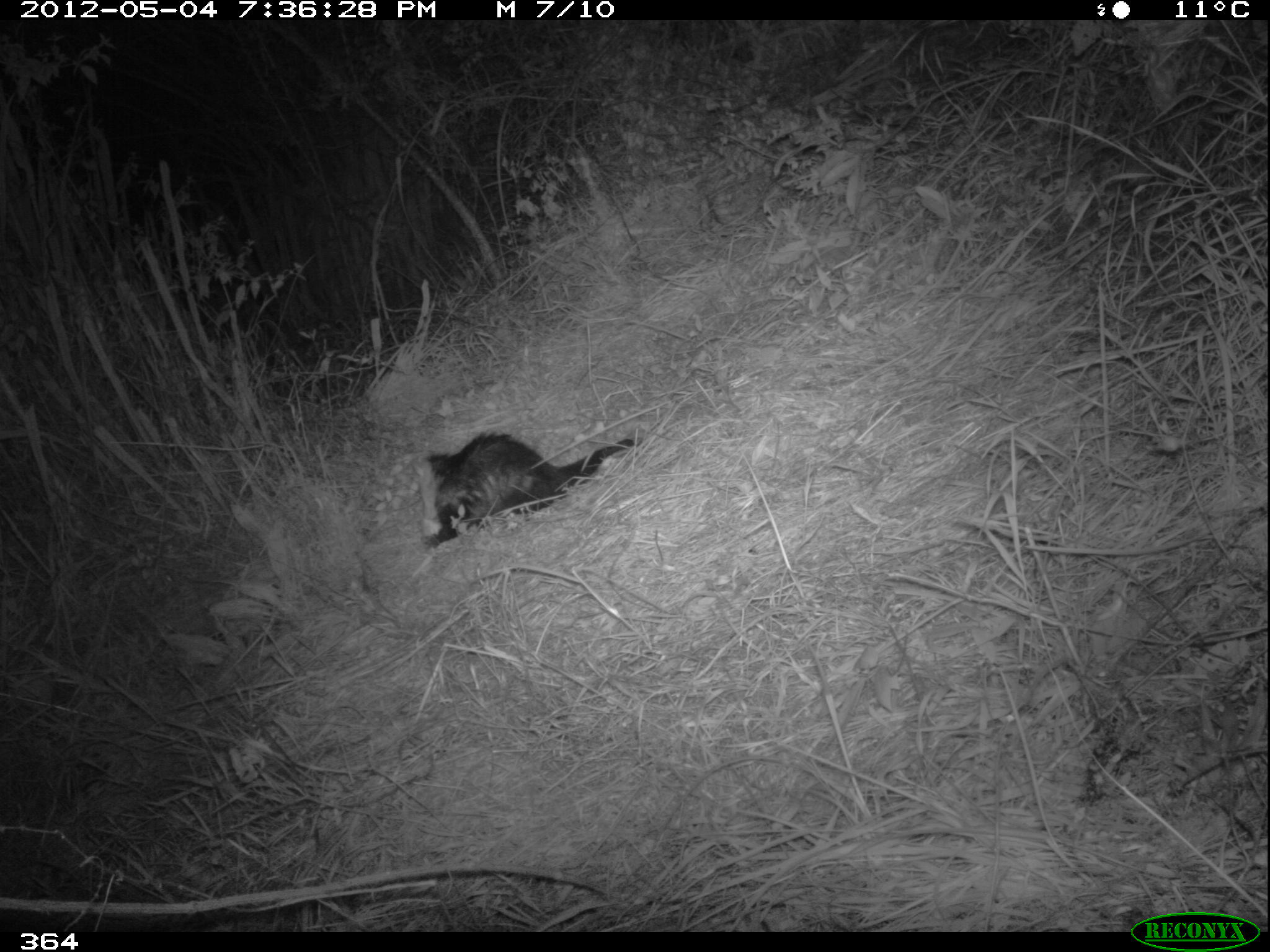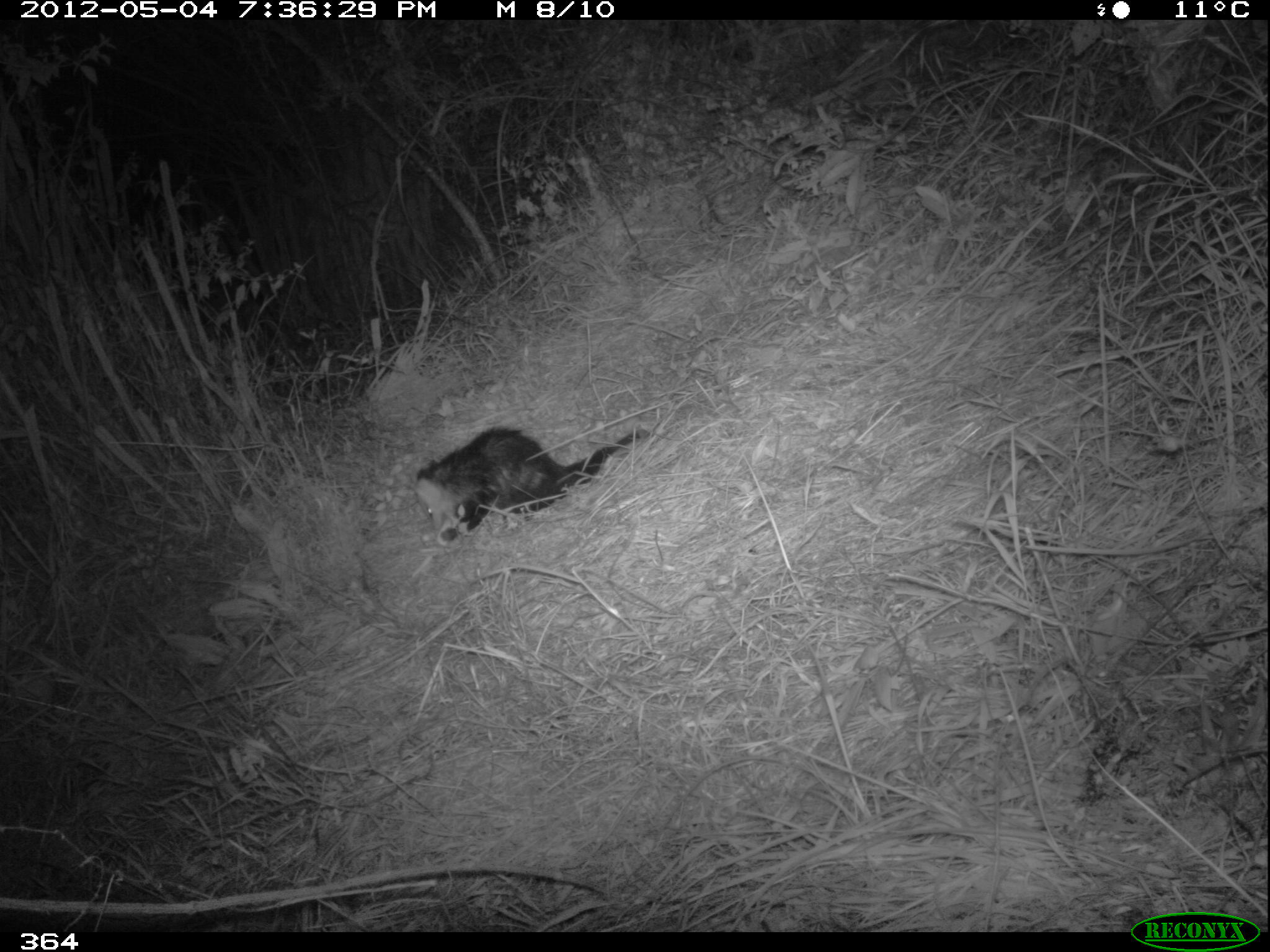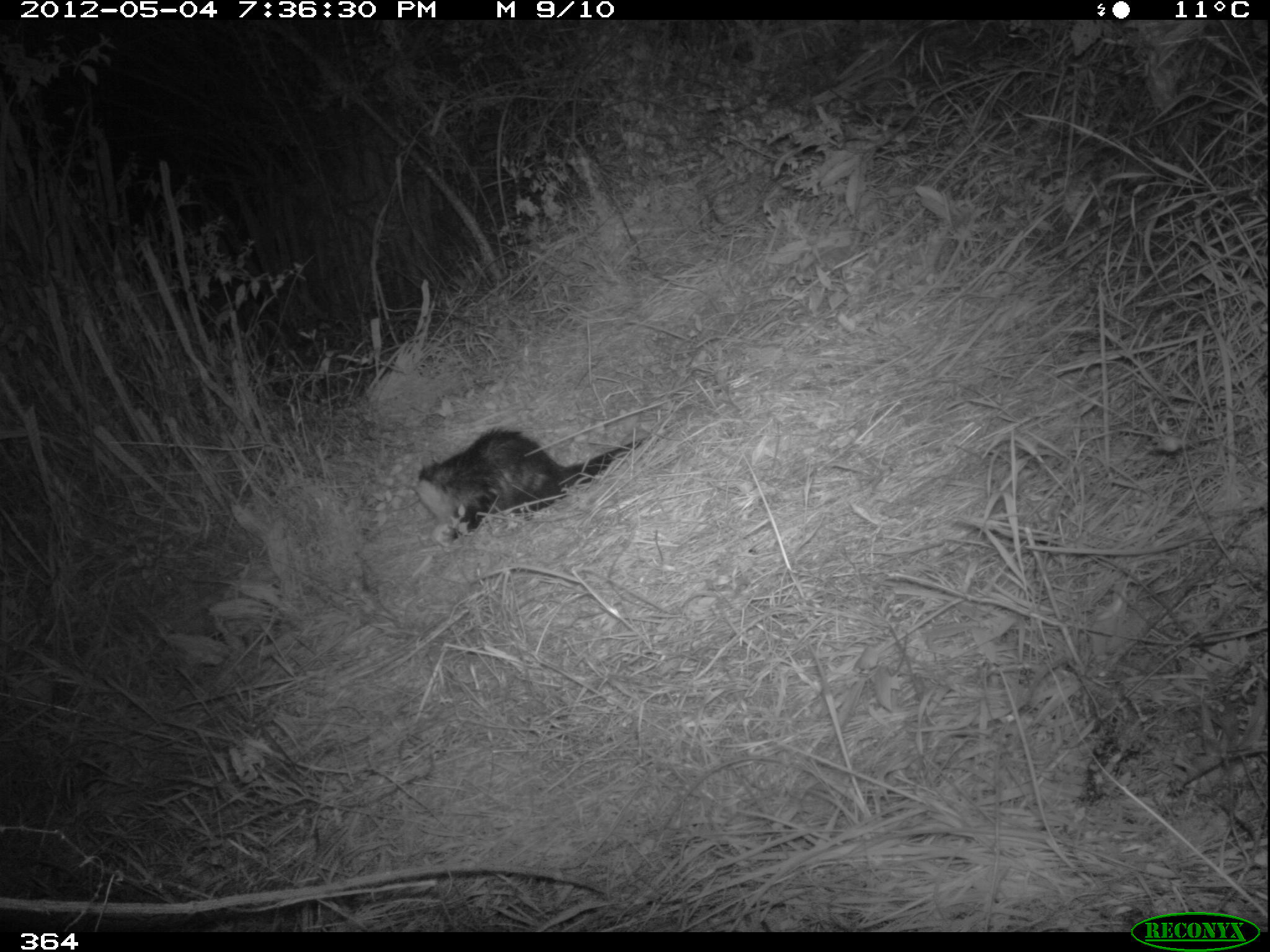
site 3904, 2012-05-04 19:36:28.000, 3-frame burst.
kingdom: Animalia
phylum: Chordata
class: Mammalia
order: Didelphimorphia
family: Didelphidae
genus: Didelphis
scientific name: Didelphis pernigra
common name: andean white-eared opossum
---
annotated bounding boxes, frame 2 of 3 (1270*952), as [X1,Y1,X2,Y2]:
didelphis pernigra: [411,424,651,545]